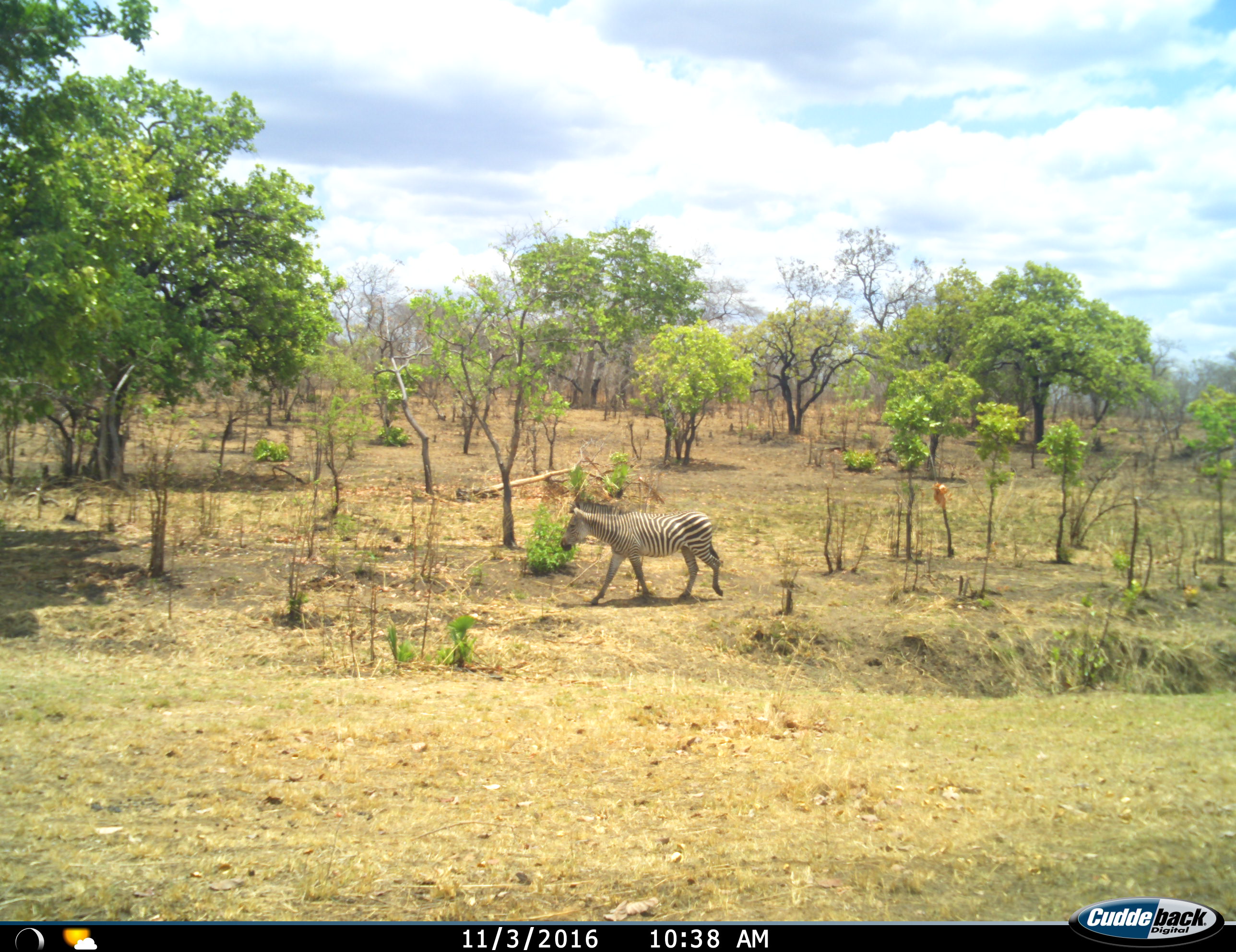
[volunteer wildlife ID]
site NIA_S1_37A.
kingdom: Animalia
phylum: Chordata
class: Mammalia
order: Perissodactyla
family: Equidae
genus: Equus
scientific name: Equus quagga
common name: plains zebra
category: zebraplains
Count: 1.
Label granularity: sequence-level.